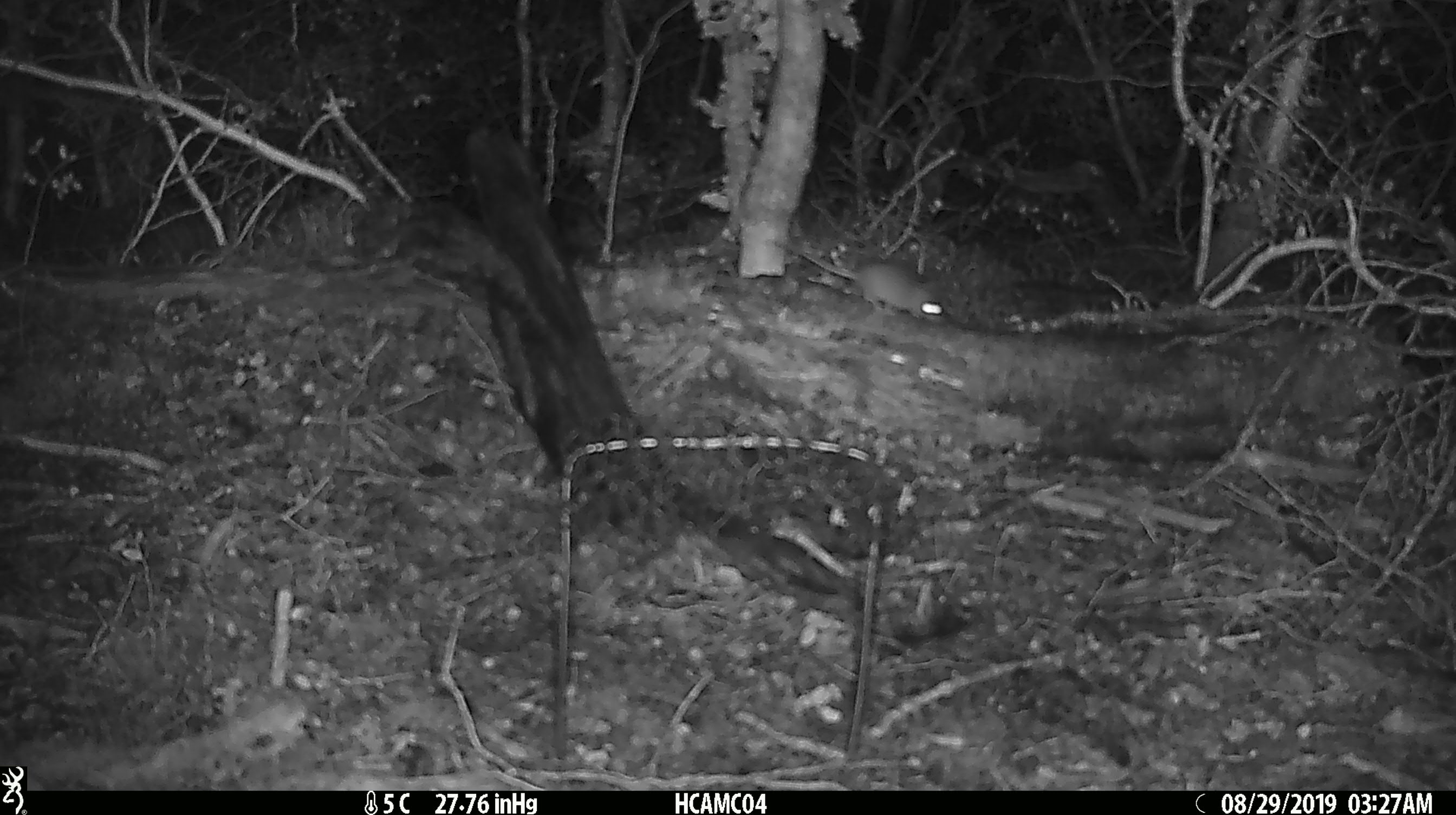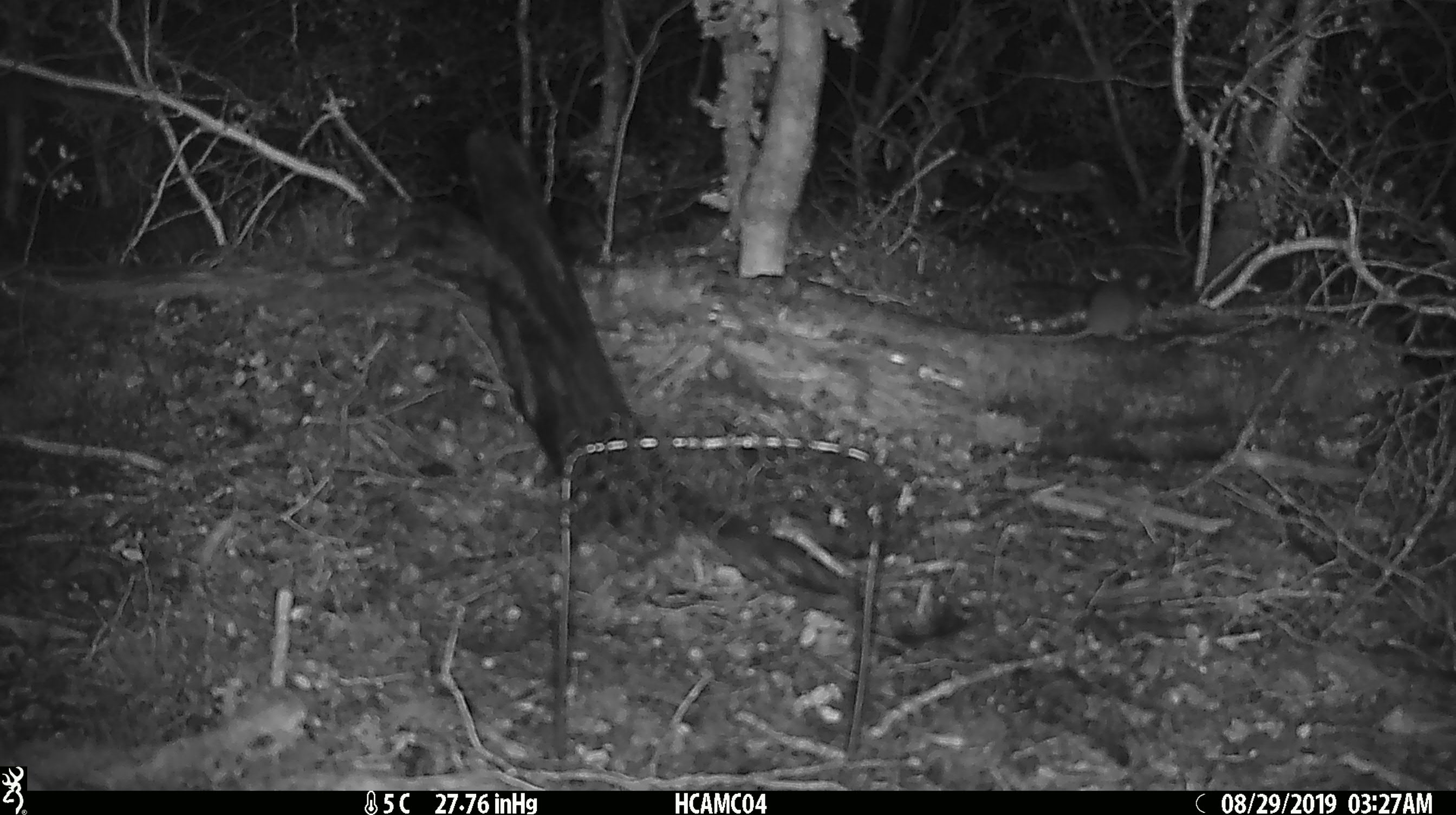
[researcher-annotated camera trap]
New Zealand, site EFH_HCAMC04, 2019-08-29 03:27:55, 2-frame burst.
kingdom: Animalia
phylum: Chordata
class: Mammalia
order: Rodentia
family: Muridae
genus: Mus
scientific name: Mus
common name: mouse